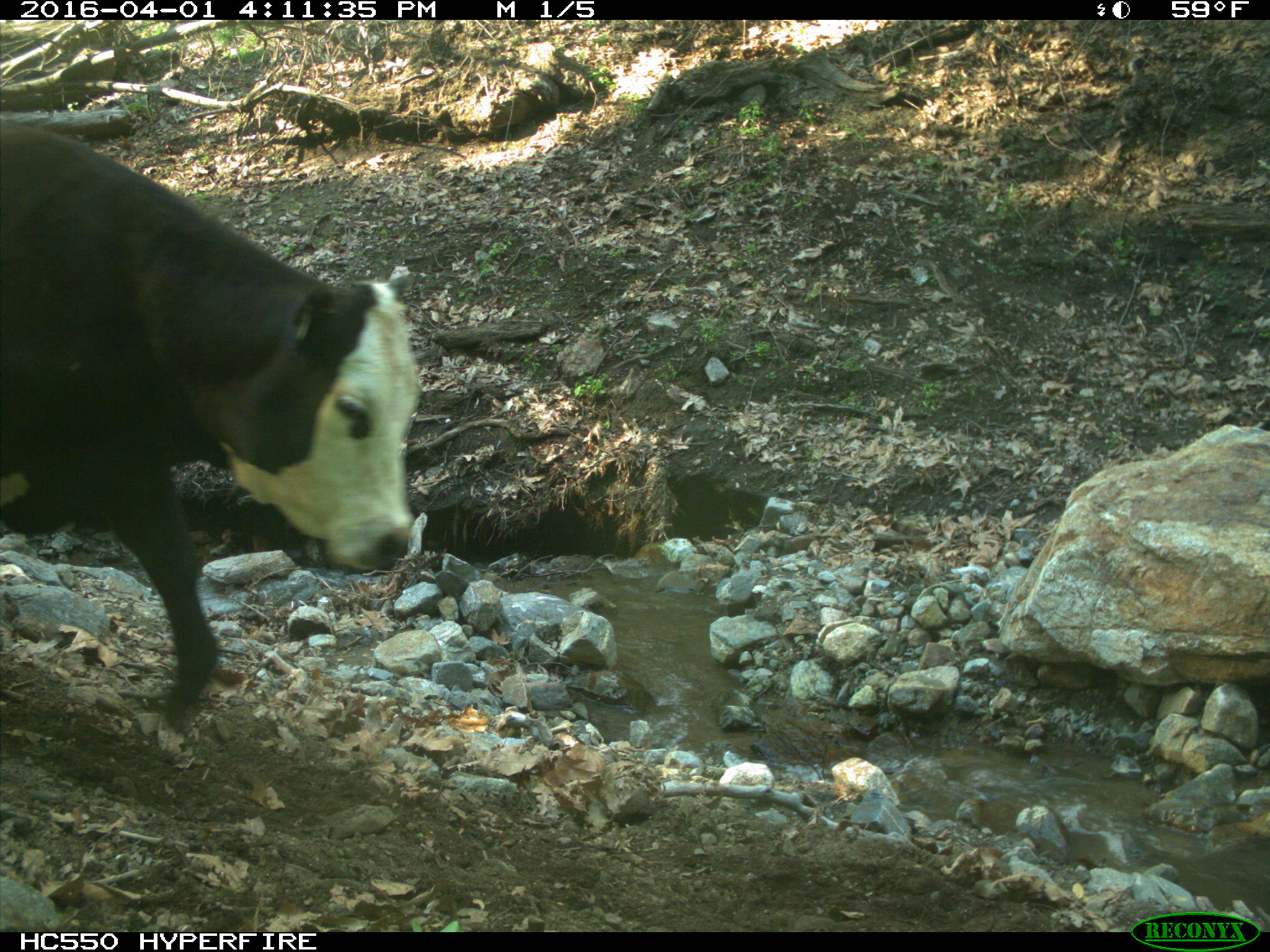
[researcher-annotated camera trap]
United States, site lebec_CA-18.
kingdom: Animalia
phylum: Chordata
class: Mammalia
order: Artiodactyla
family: Bovidae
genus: Bos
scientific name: Bos taurus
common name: domestic cow